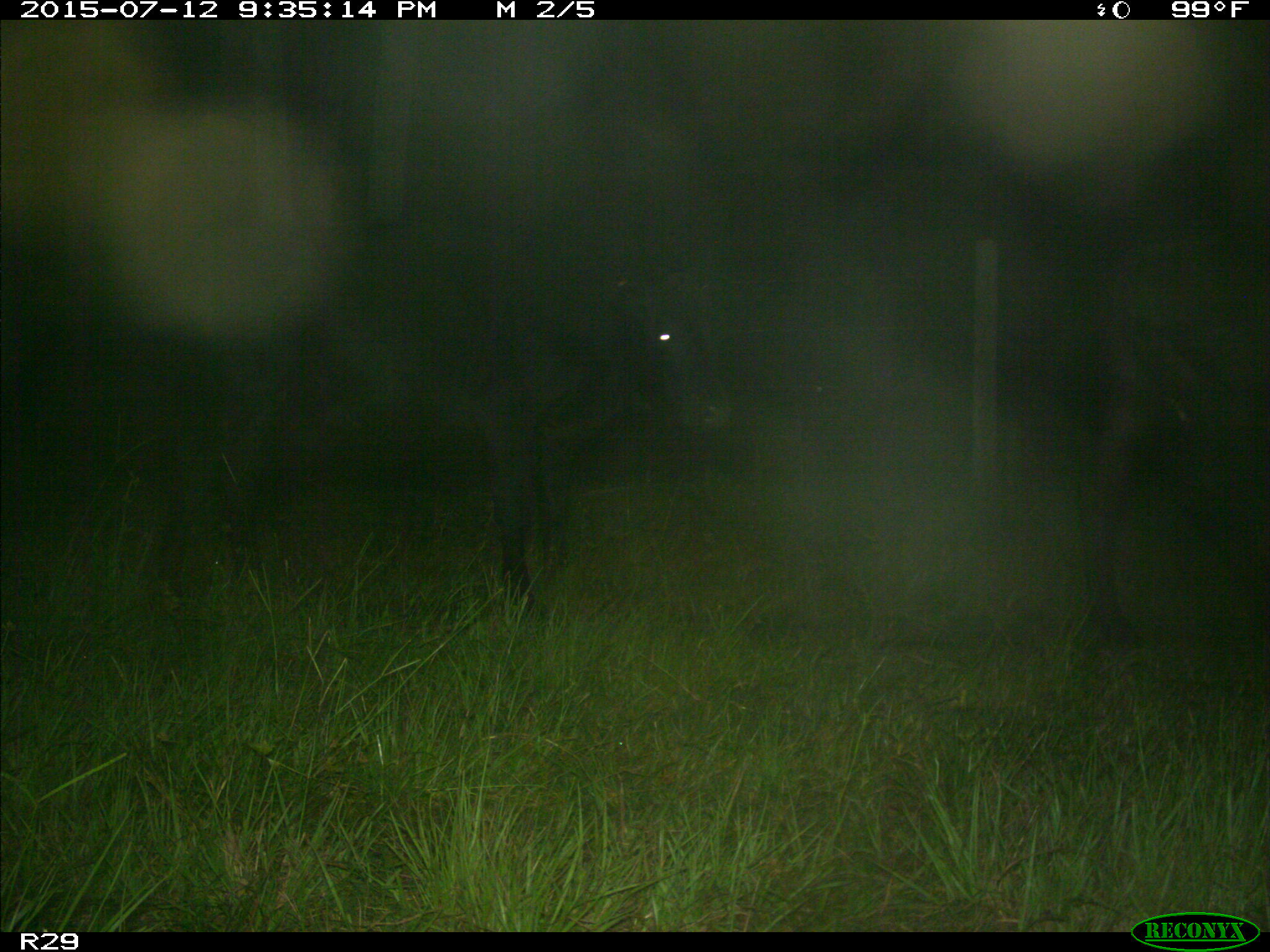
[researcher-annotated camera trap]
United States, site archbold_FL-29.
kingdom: Animalia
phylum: Chordata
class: Mammalia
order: Artiodactyla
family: Bovidae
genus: Bos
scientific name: Bos taurus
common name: domestic cow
Bos taurus (domestic cow).